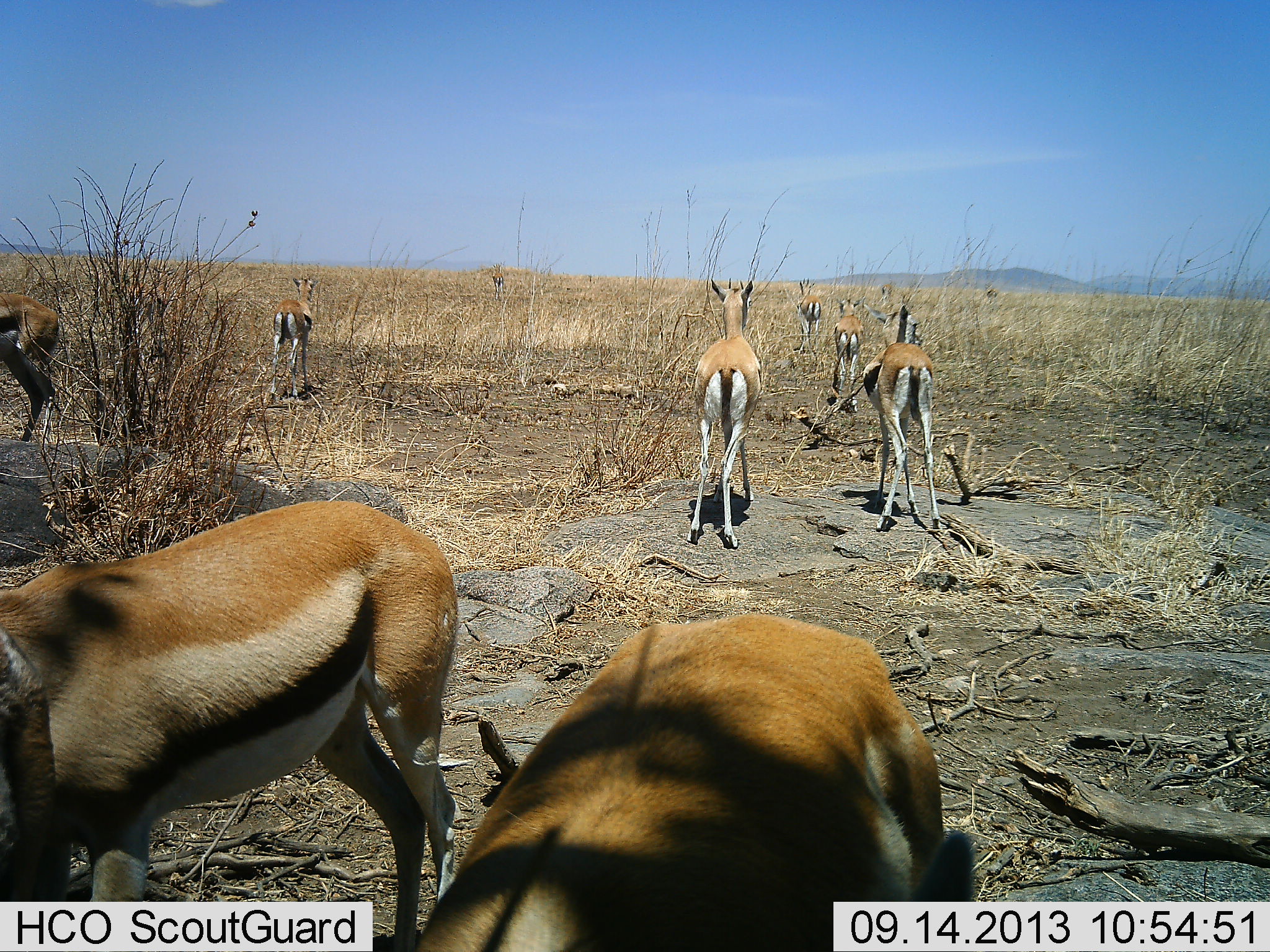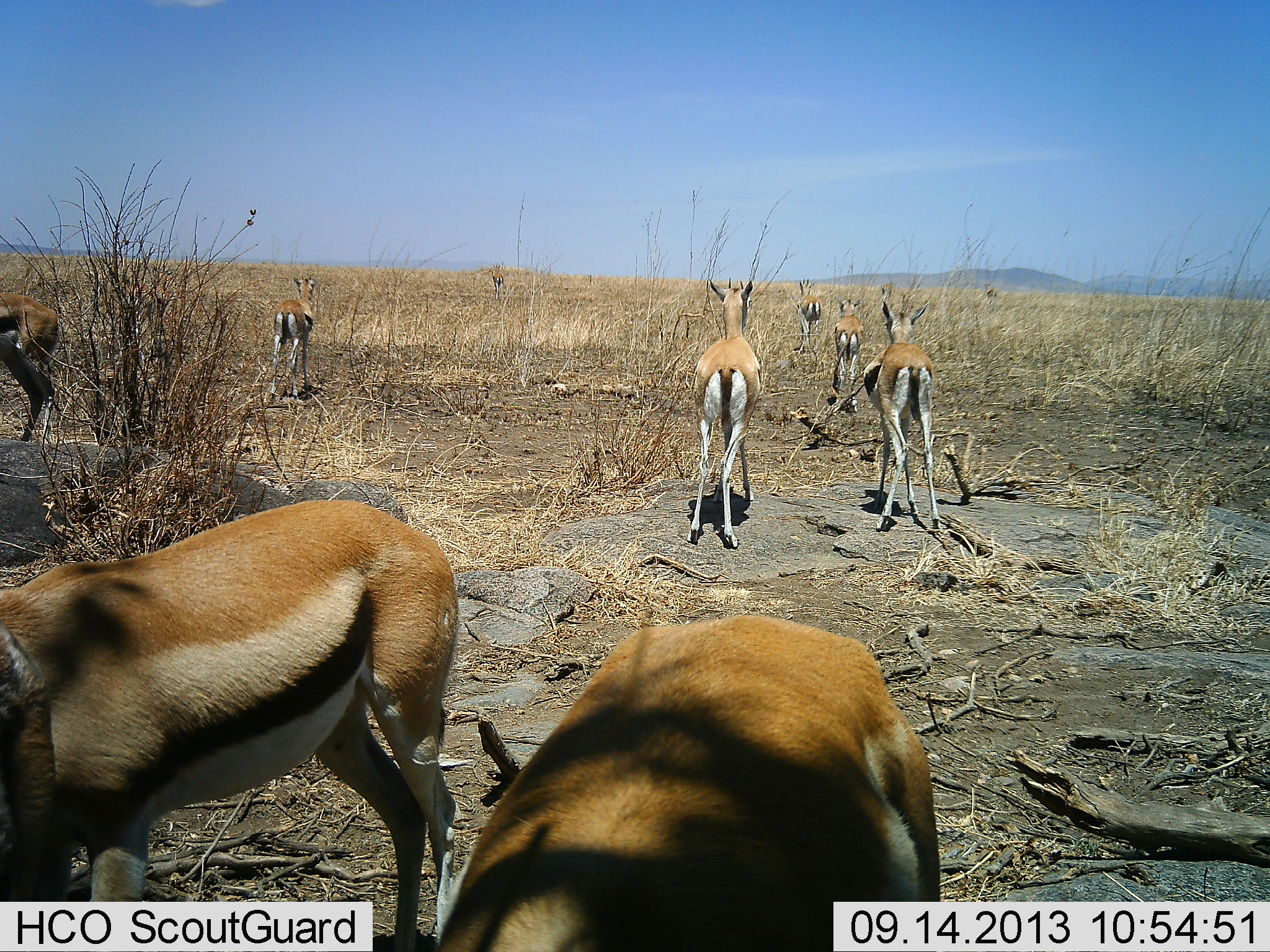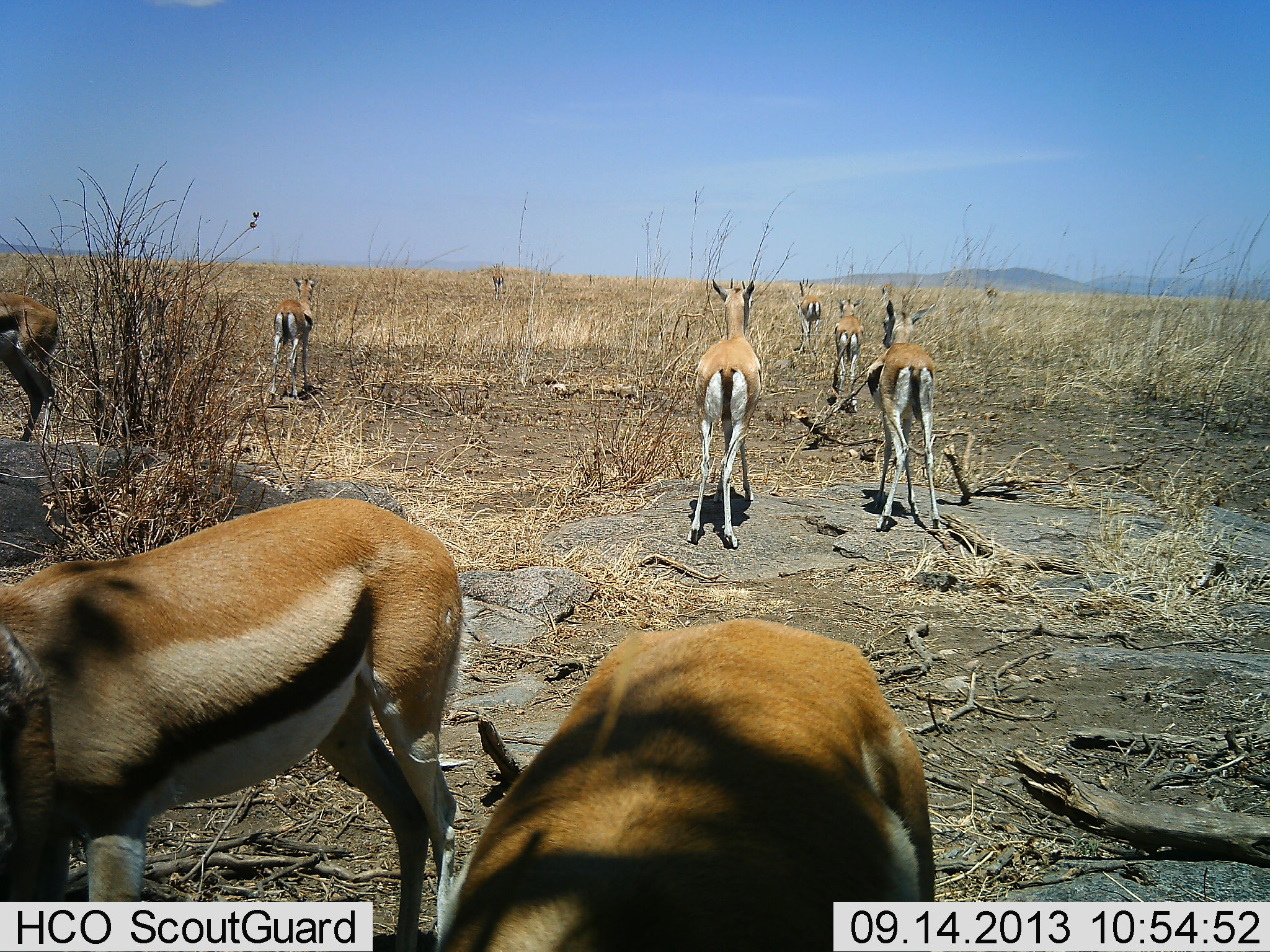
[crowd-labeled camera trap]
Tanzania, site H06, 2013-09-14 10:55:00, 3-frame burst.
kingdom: Animalia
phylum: Chordata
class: Mammalia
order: Artiodactyla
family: Bovidae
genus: Eudorcas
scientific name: Eudorcas thomsonii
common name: thomson's gazelle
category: gazellethomsons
Gazellethomsons (thomson's gazelle) (Eudorcas thomsonii), count 8. Behavior (volunteer vote fractions): standing 95%, resting 0%, moving 5%, interacting 5%. Young present (vote fraction): 0%. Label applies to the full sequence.